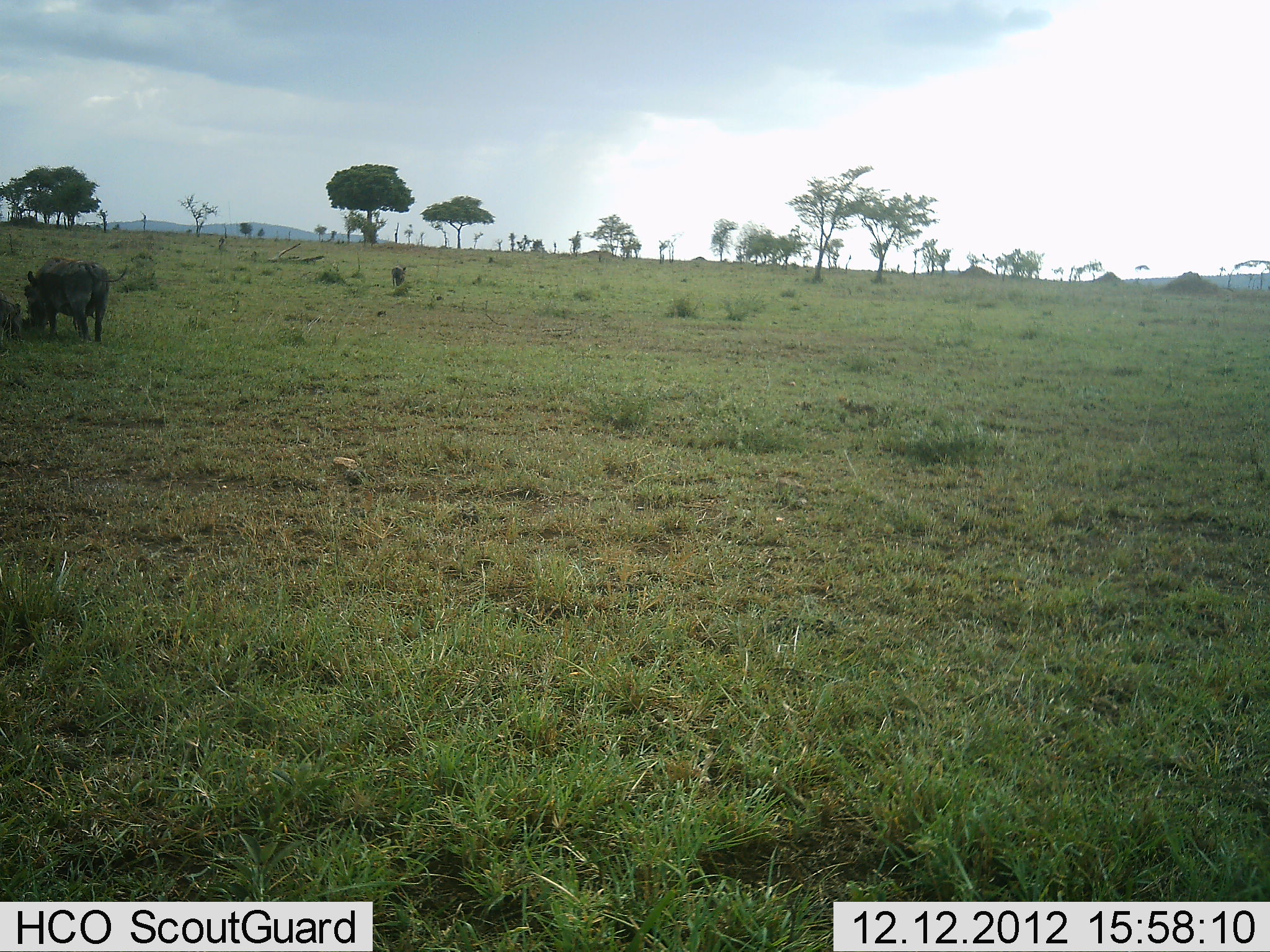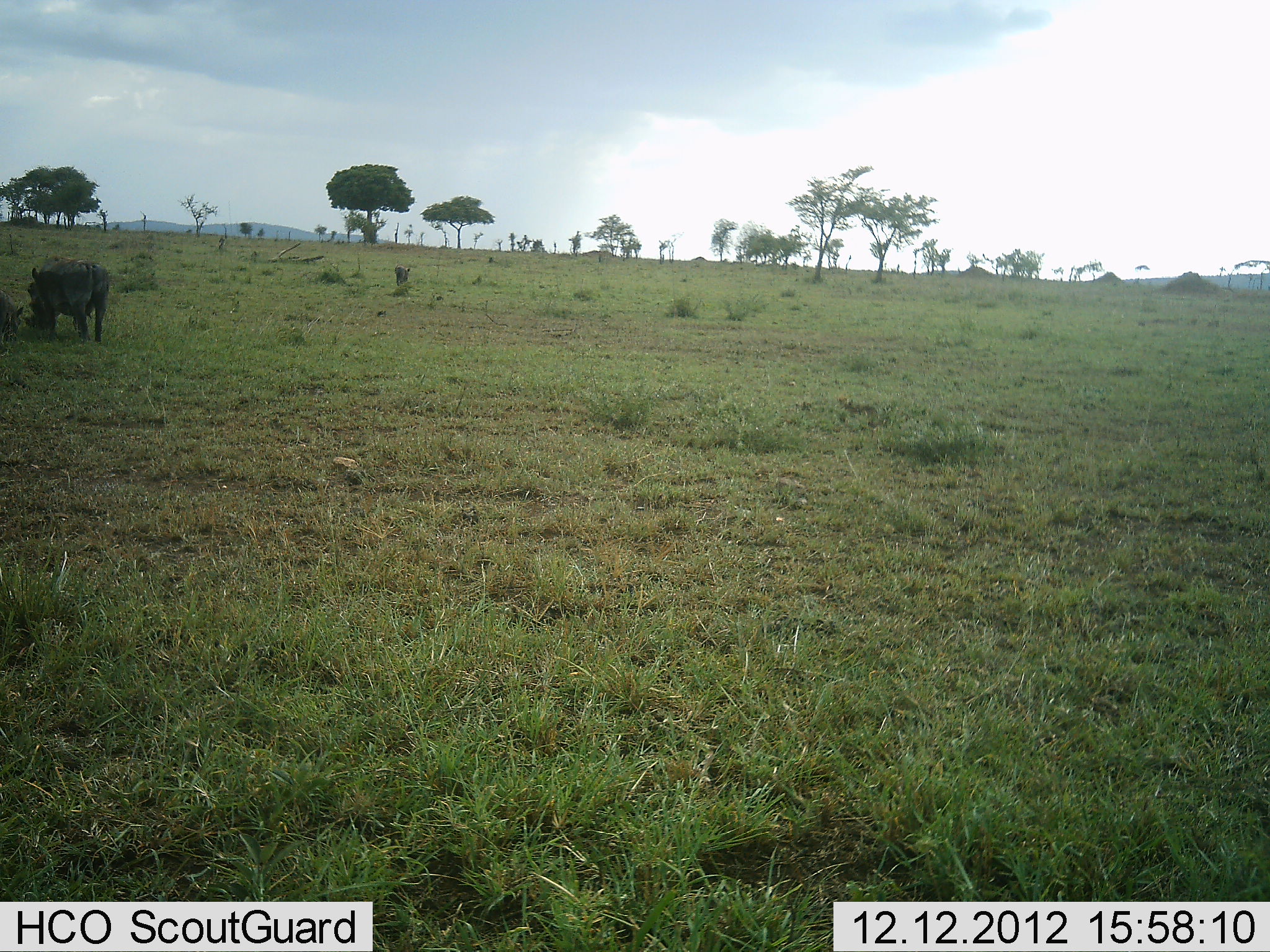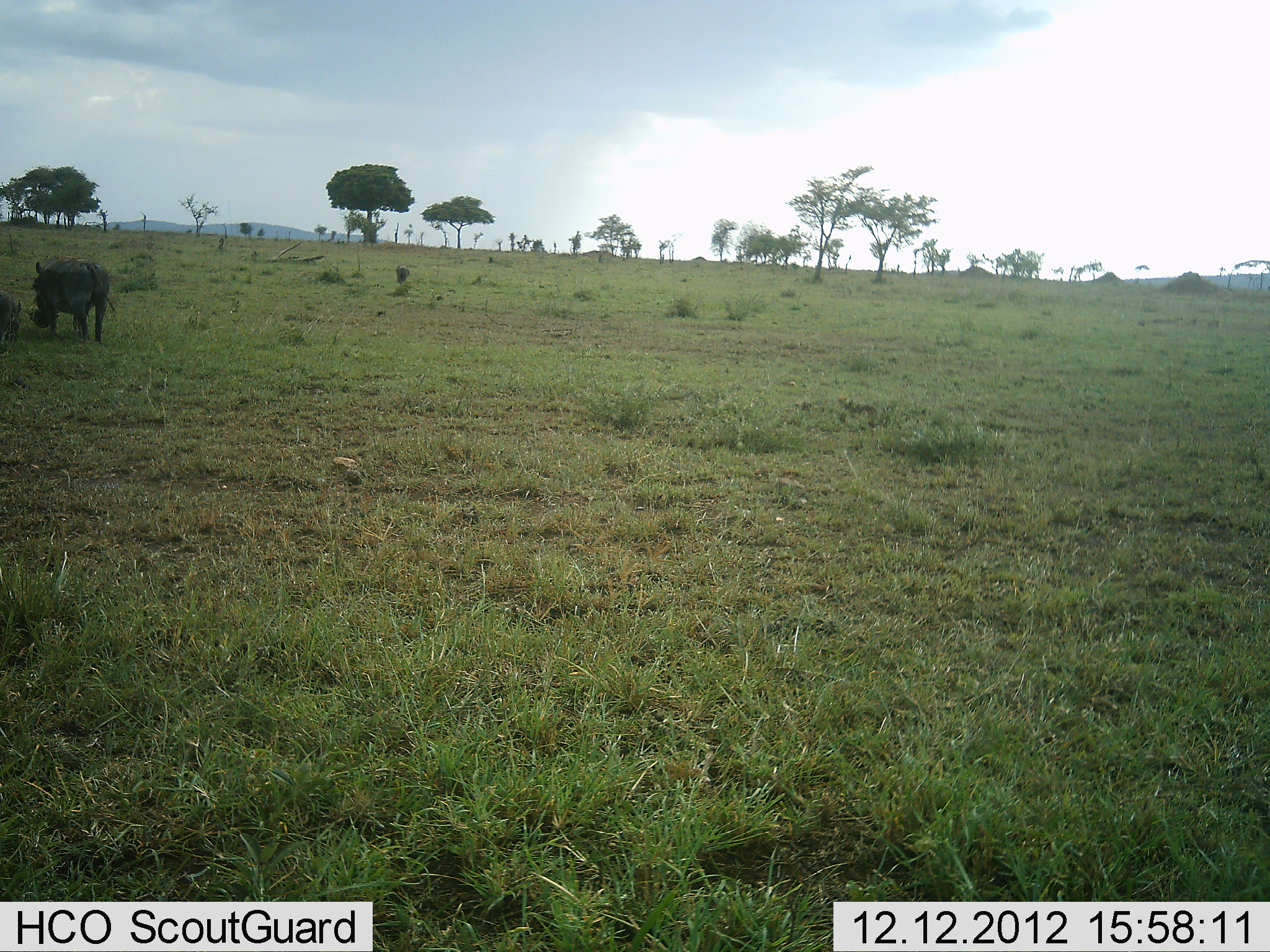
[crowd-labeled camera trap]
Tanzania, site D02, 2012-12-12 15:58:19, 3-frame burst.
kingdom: Animalia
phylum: Chordata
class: Mammalia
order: Artiodactyla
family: Suidae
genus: Phacochoerus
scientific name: Phacochoerus africanus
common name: warthog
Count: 2.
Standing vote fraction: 31%.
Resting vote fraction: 3%.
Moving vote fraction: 17%.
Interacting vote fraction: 3%.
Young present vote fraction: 7%.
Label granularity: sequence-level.